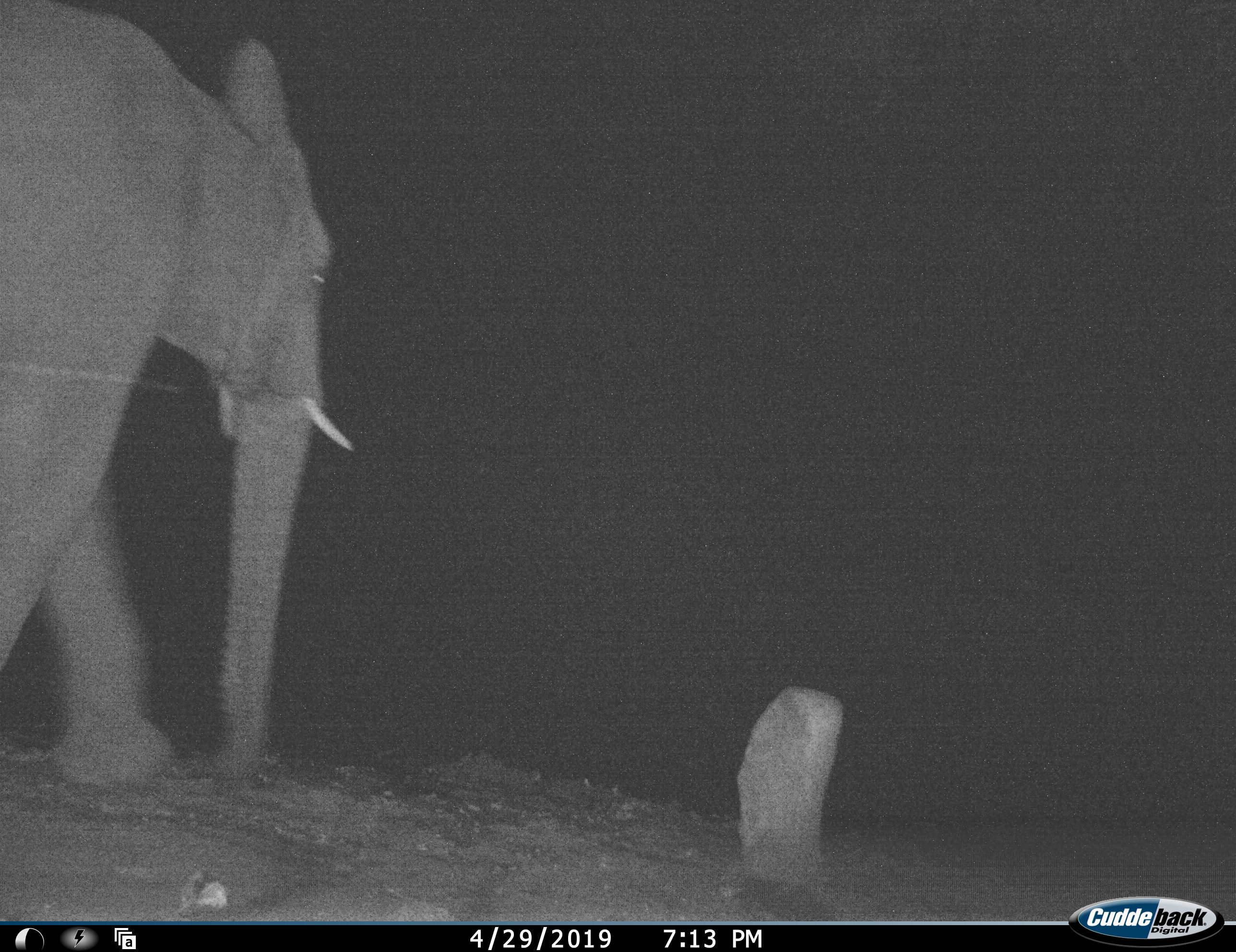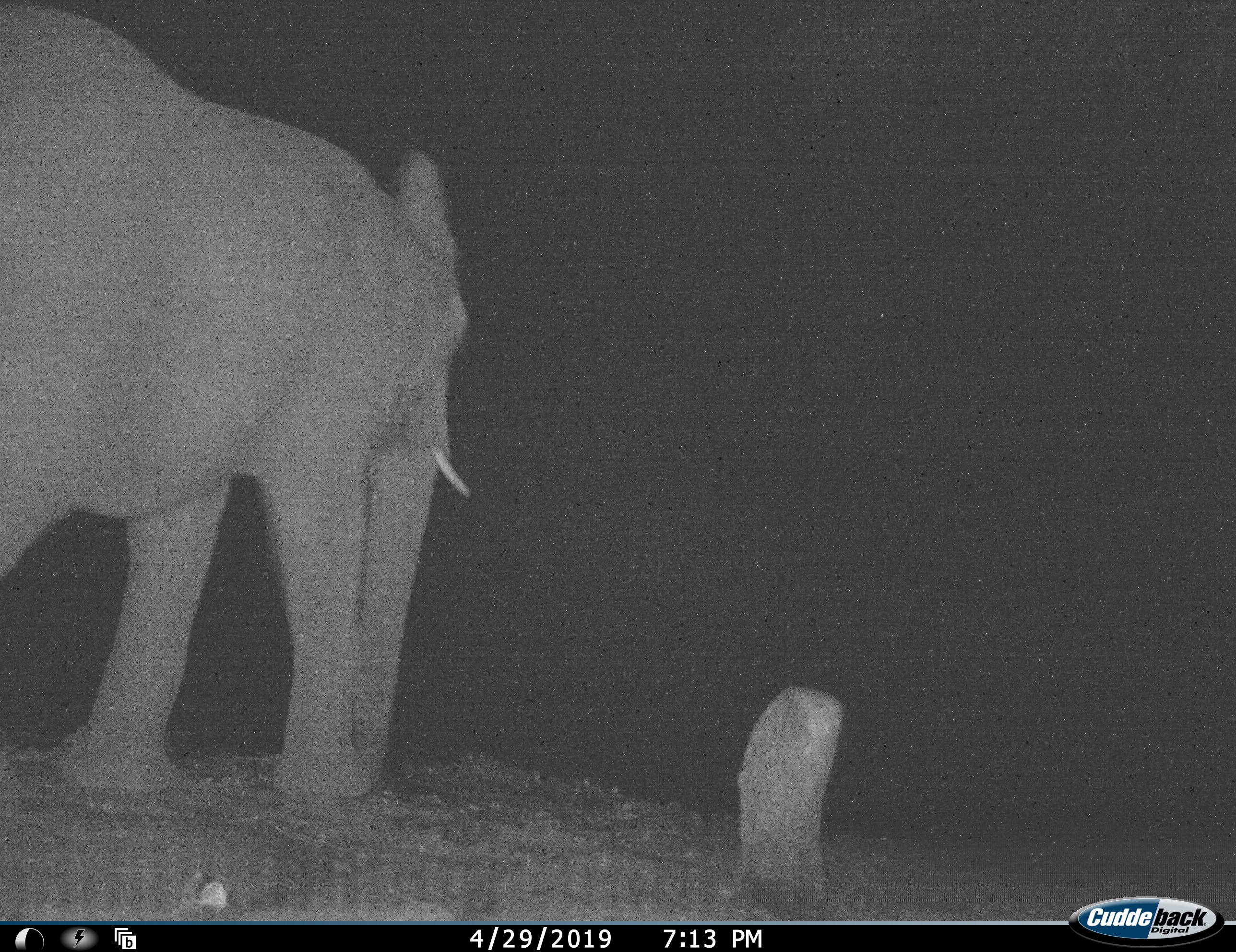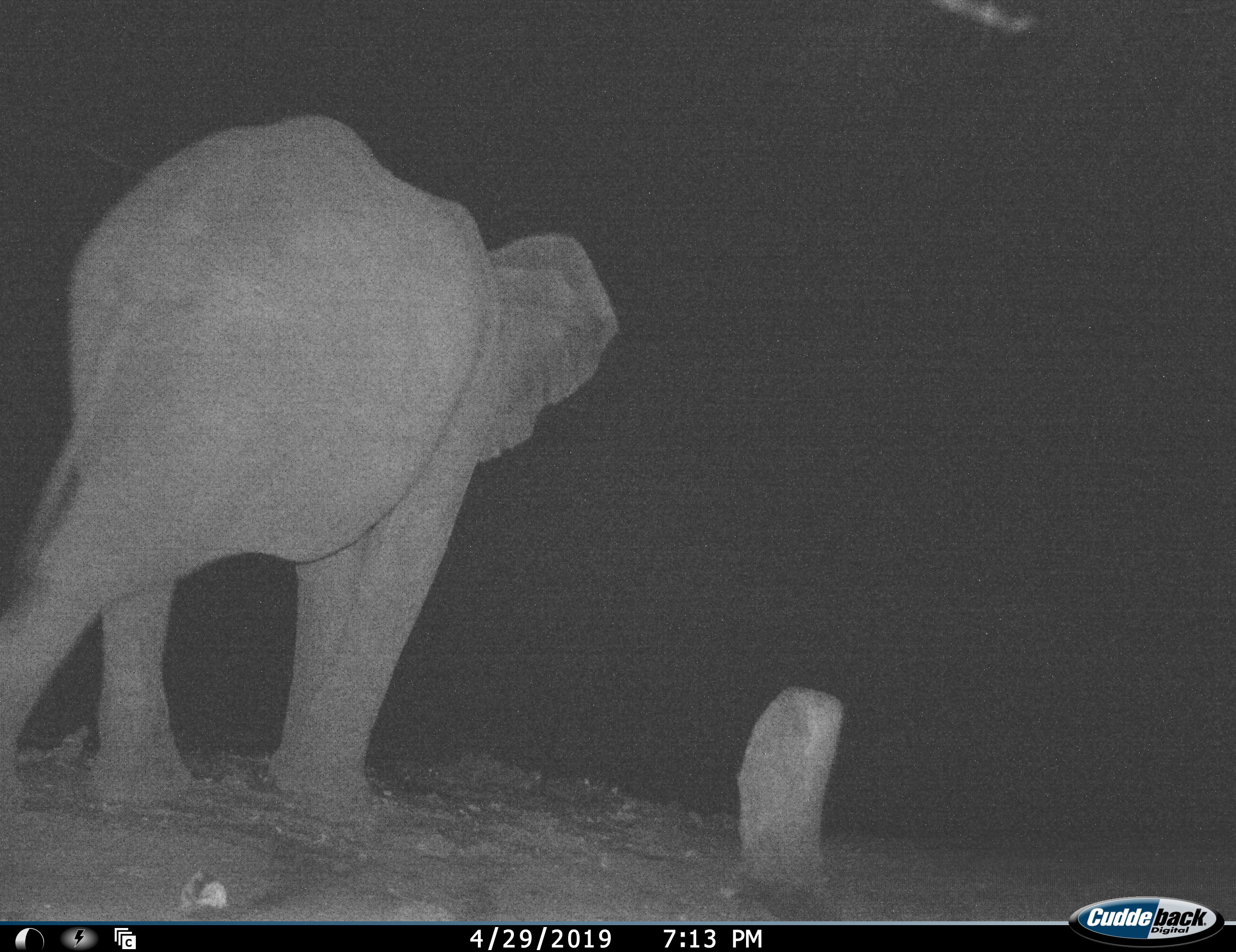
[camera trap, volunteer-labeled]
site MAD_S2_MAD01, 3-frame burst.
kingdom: Animalia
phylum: Chordata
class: Mammalia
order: Proboscidea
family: Elephantidae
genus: Loxodonta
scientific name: Loxodonta africana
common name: african bush elephant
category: elephant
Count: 1.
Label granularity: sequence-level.